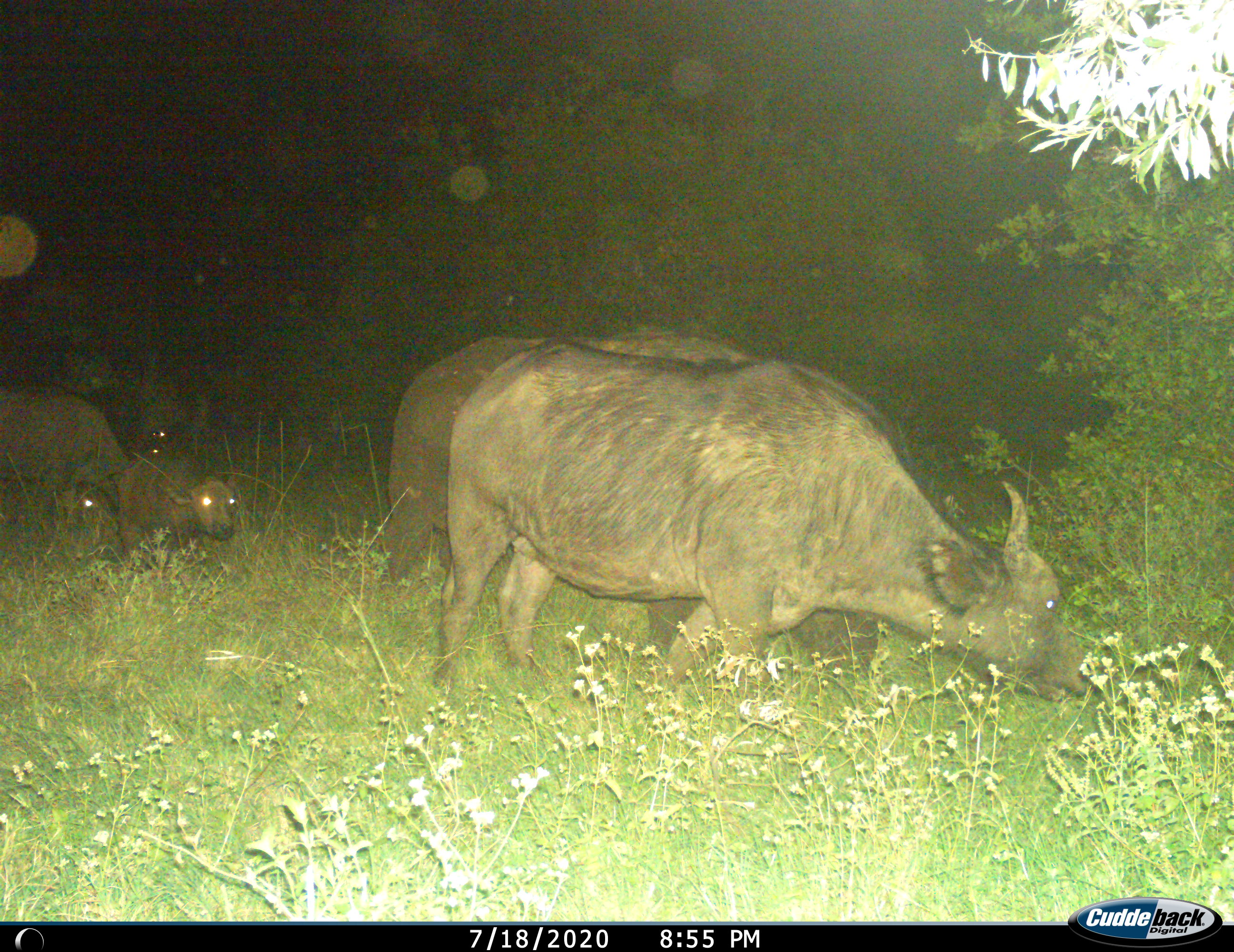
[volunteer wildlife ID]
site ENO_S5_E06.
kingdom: Animalia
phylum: Chordata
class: Mammalia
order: Artiodactyla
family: Bovidae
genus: Syncerus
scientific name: Syncerus caffer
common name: african buffalo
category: buffalo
Buffalo (african buffalo) (Syncerus caffer), count 5. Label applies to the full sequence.